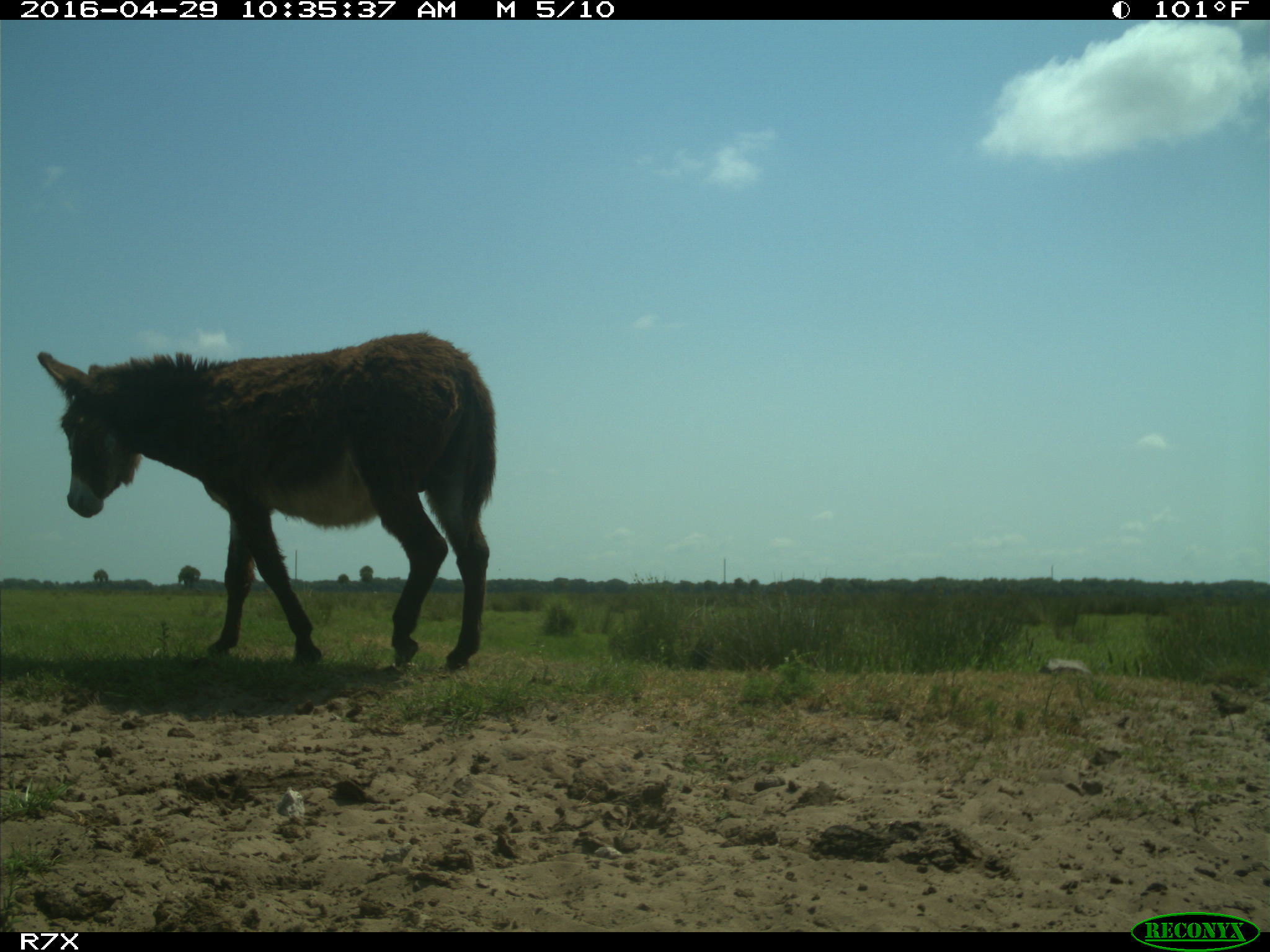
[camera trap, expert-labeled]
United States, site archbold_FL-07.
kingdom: Animalia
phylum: Chordata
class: Mammalia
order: Artiodactyla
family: Bovidae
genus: Bos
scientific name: Bos taurus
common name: domestic cow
Bos taurus (domestic cow).